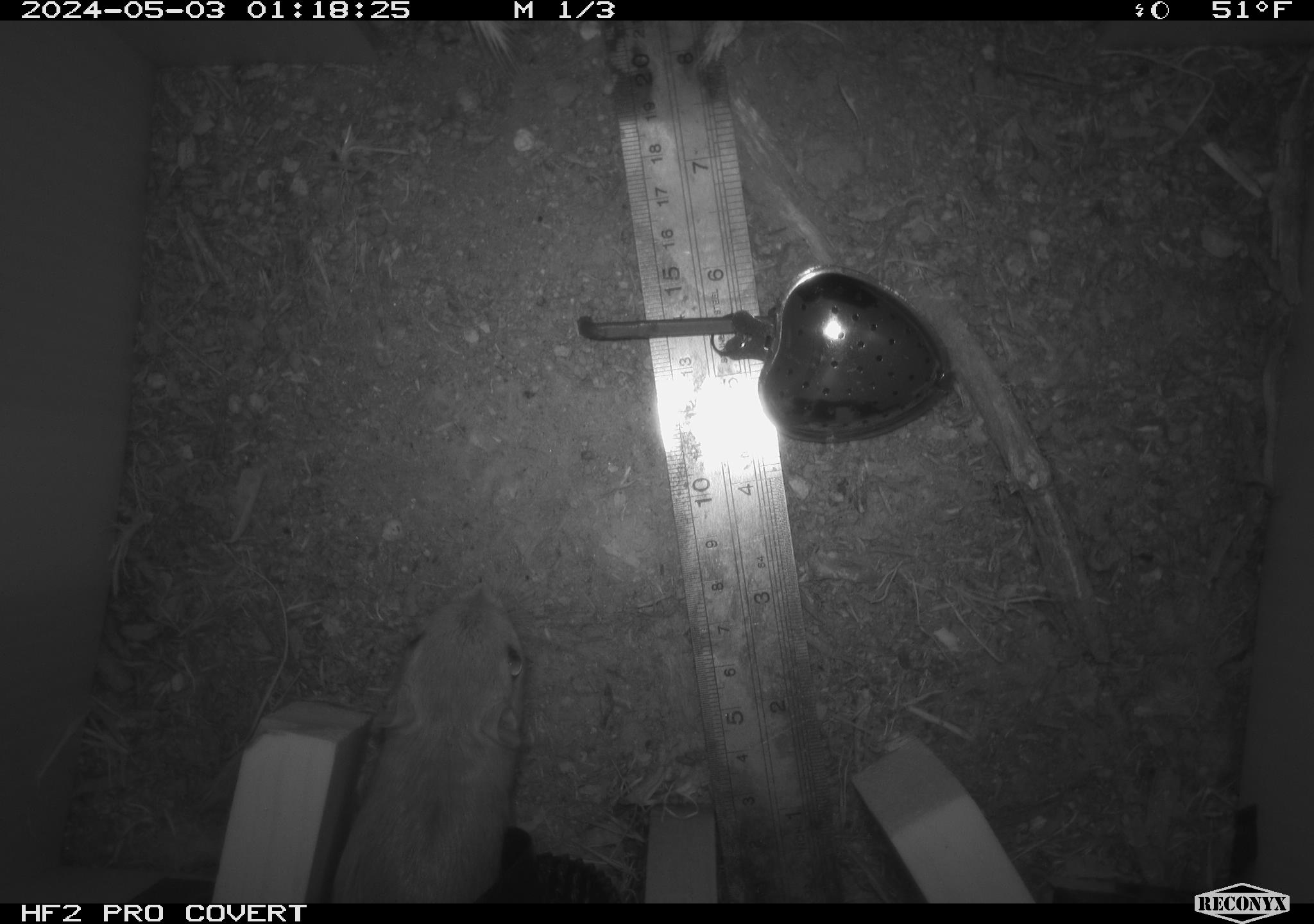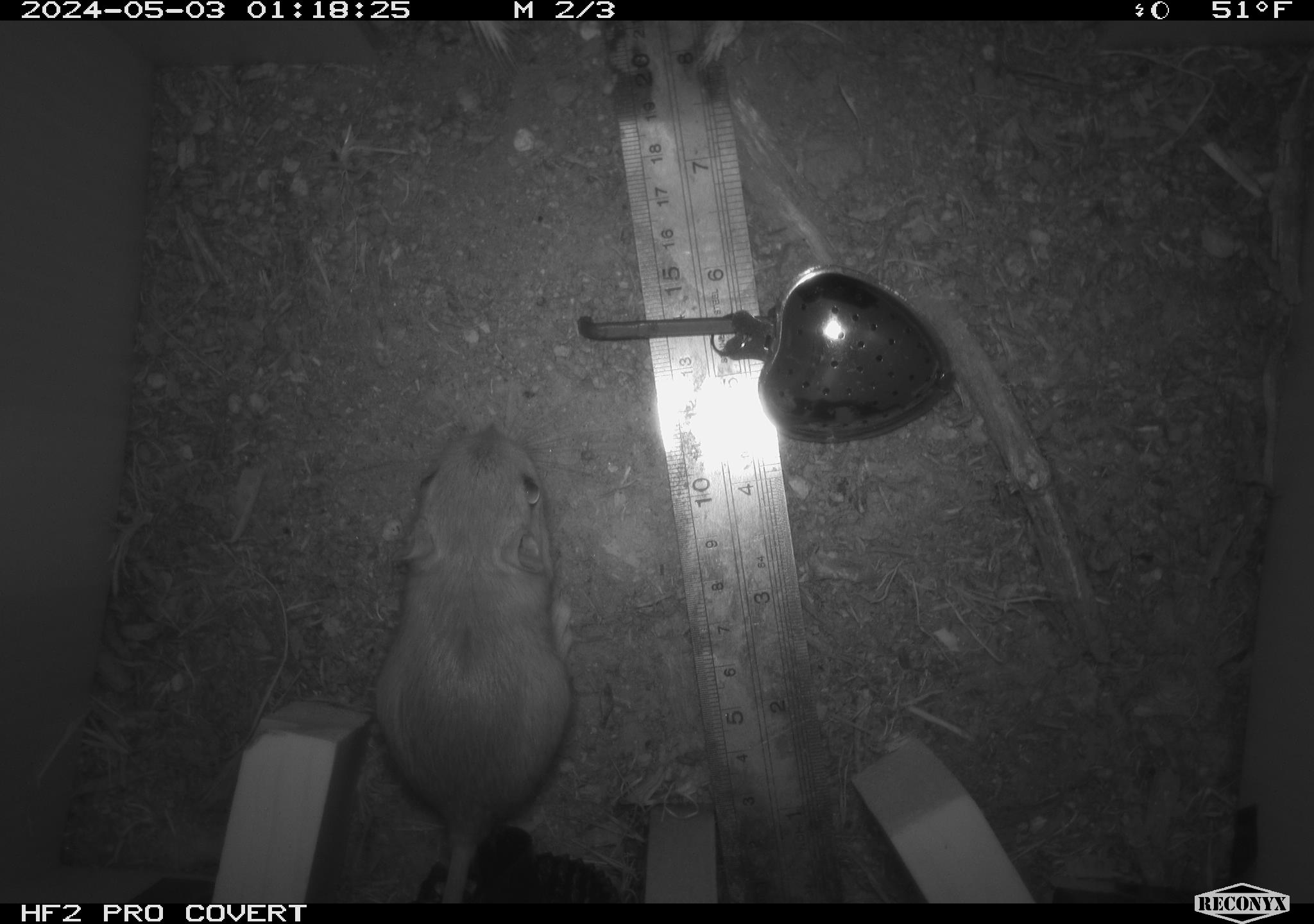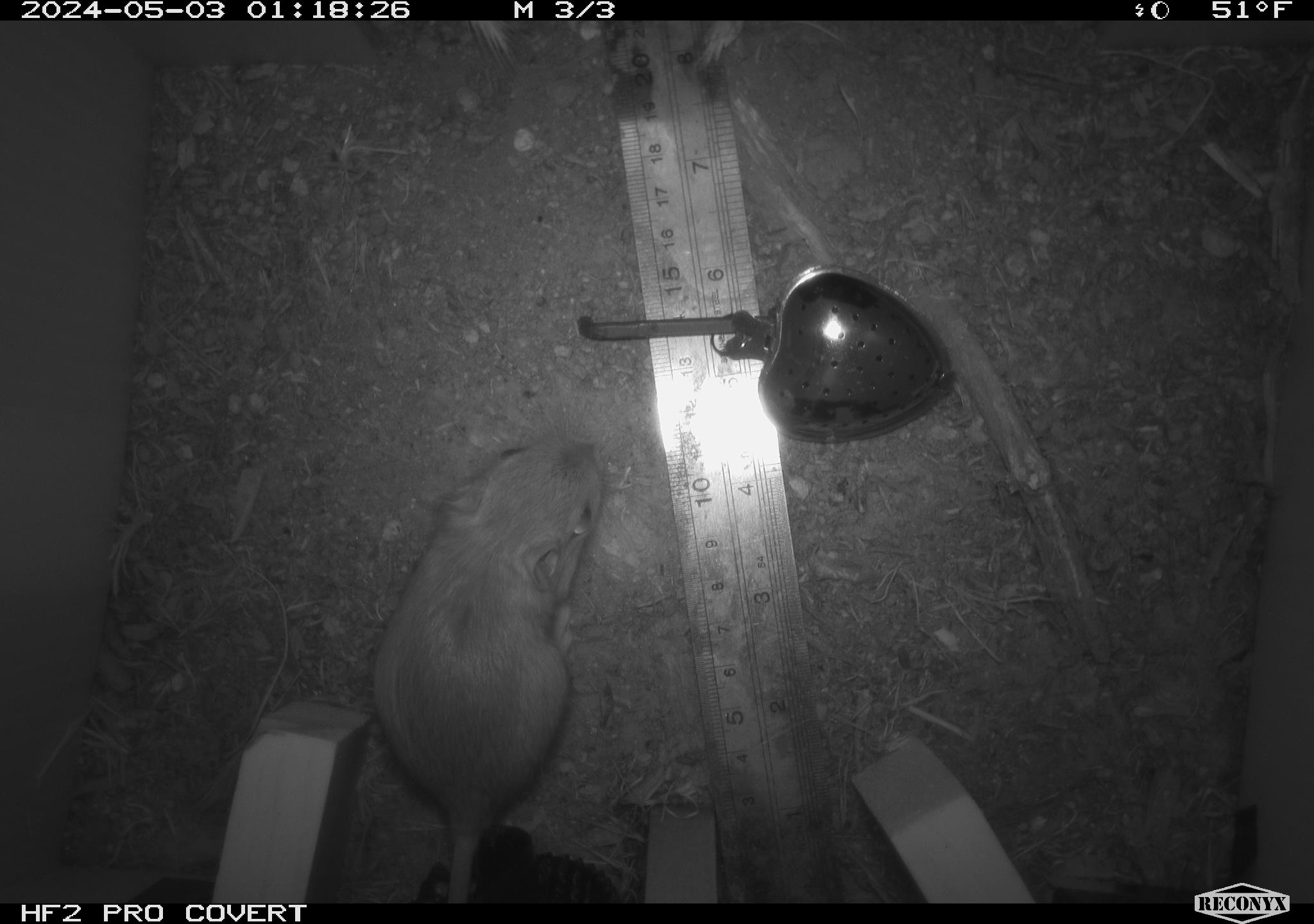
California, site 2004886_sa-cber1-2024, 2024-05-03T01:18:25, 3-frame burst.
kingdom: Animalia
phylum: Chordata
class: Mammalia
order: Rodentia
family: Heteromyidae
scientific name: Heteromyidae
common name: kangaroo rats and pocket mice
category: heteromyidae family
Heteromyidae family (kangaroo rats and pocket mice) (Heteromyidae).